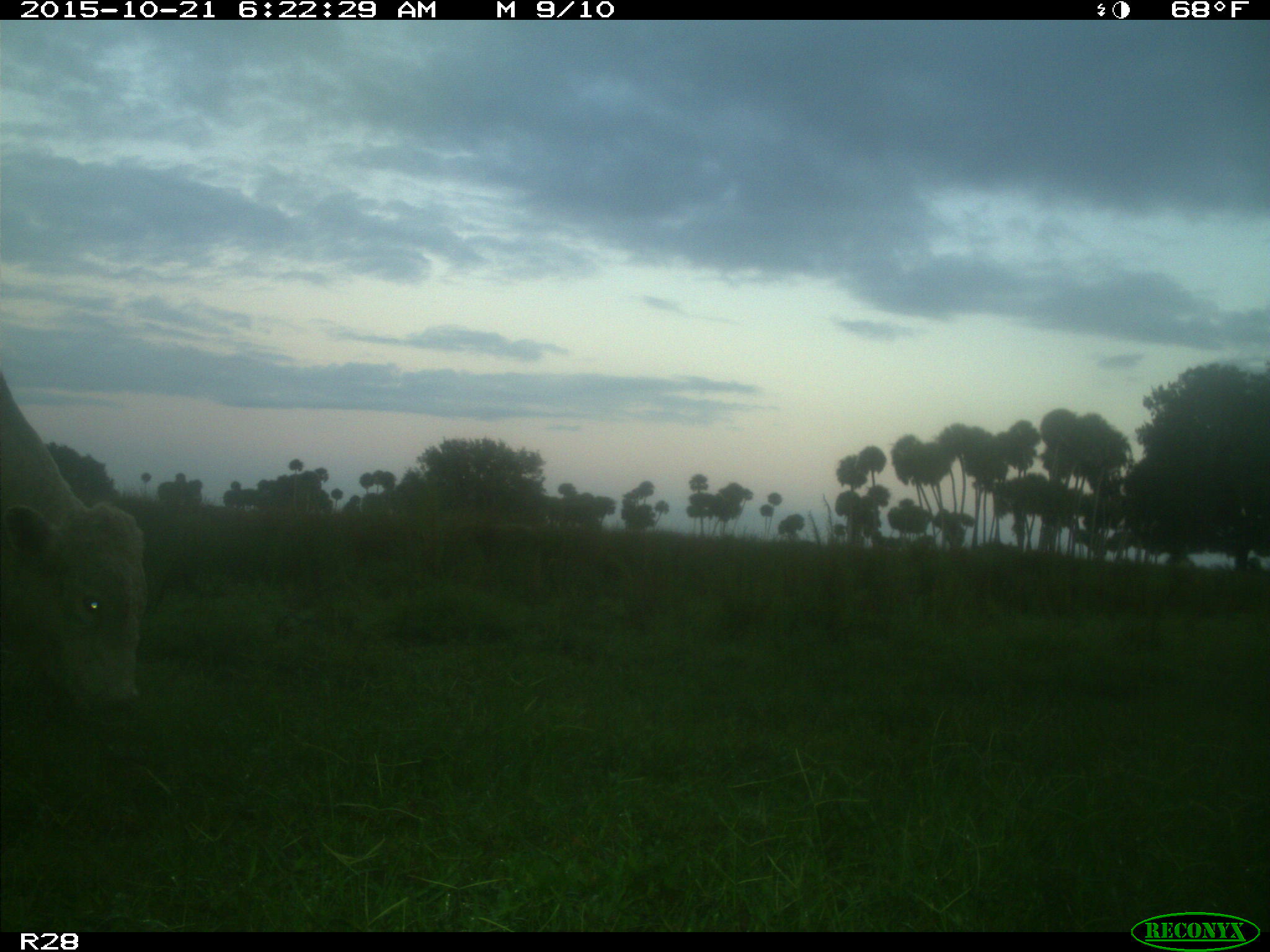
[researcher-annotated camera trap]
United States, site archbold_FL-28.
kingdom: Animalia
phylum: Chordata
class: Mammalia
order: Artiodactyla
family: Bovidae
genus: Bos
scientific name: Bos taurus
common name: domestic cow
Bos taurus (domestic cow).